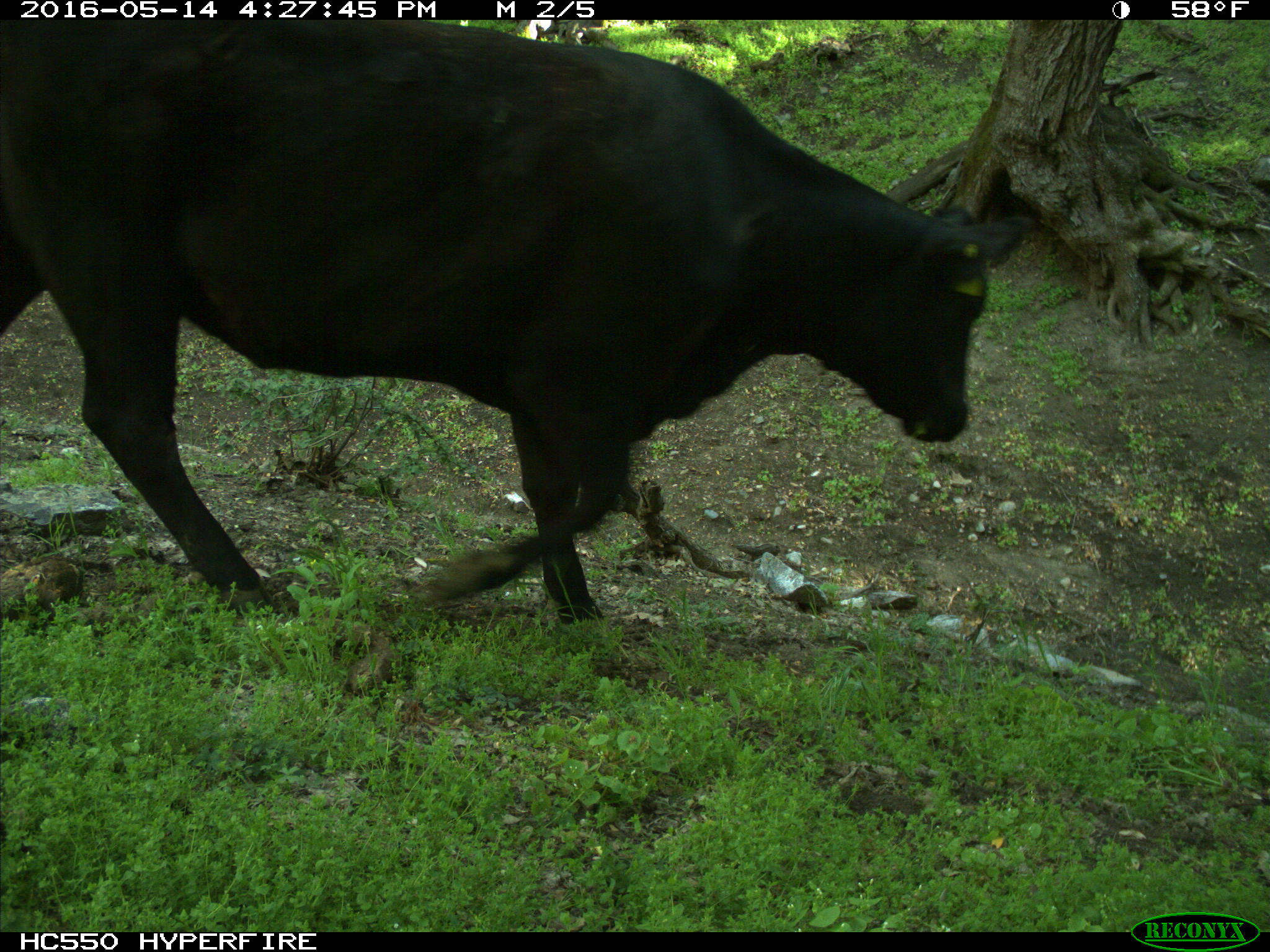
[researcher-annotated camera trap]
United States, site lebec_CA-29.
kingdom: Animalia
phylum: Chordata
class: Mammalia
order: Artiodactyla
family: Bovidae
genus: Bos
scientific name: Bos taurus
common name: domestic cow